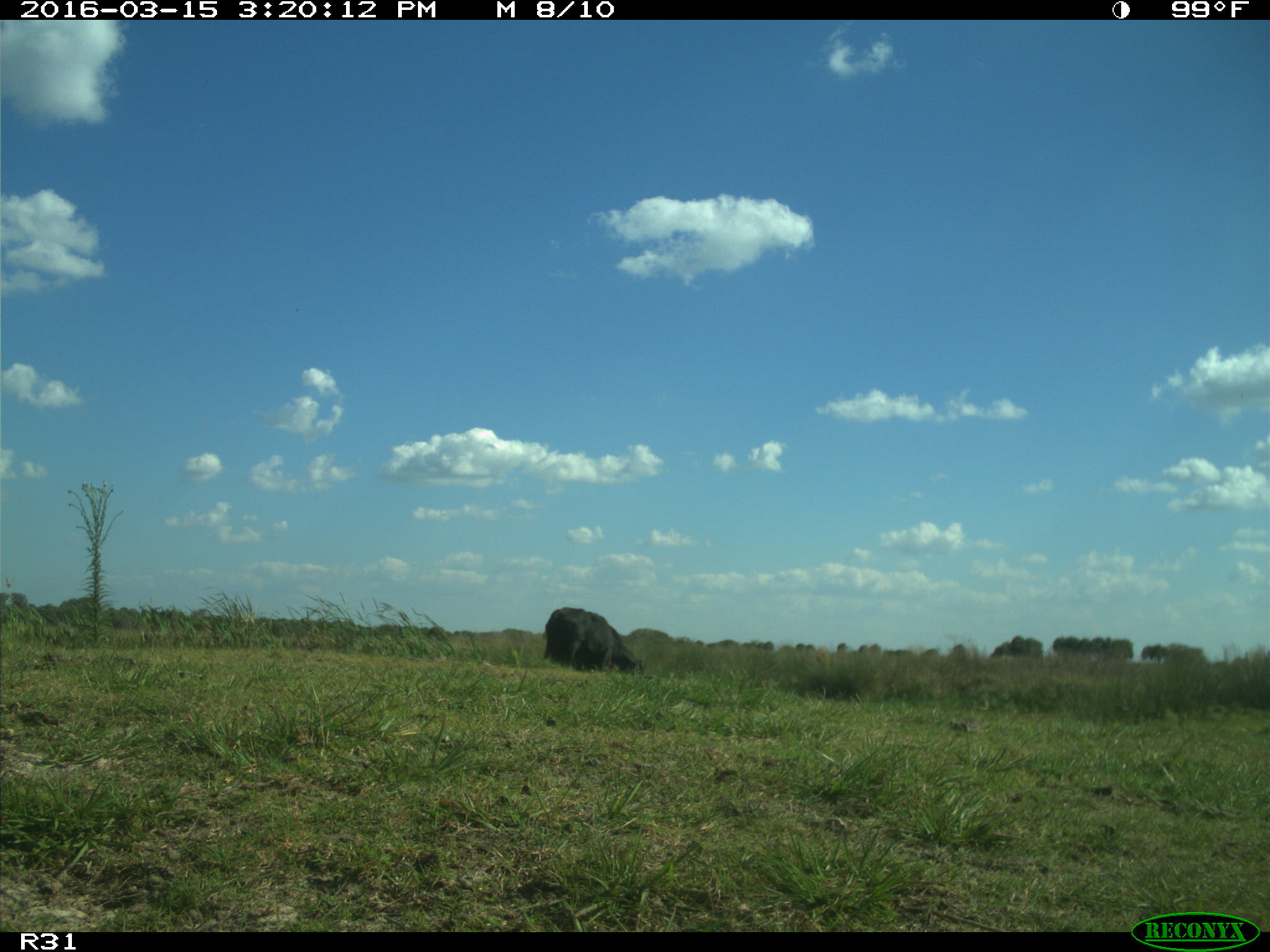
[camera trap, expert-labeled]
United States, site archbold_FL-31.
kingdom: Animalia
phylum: Chordata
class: Mammalia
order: Artiodactyla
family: Bovidae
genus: Bos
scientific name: Bos taurus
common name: domestic cow